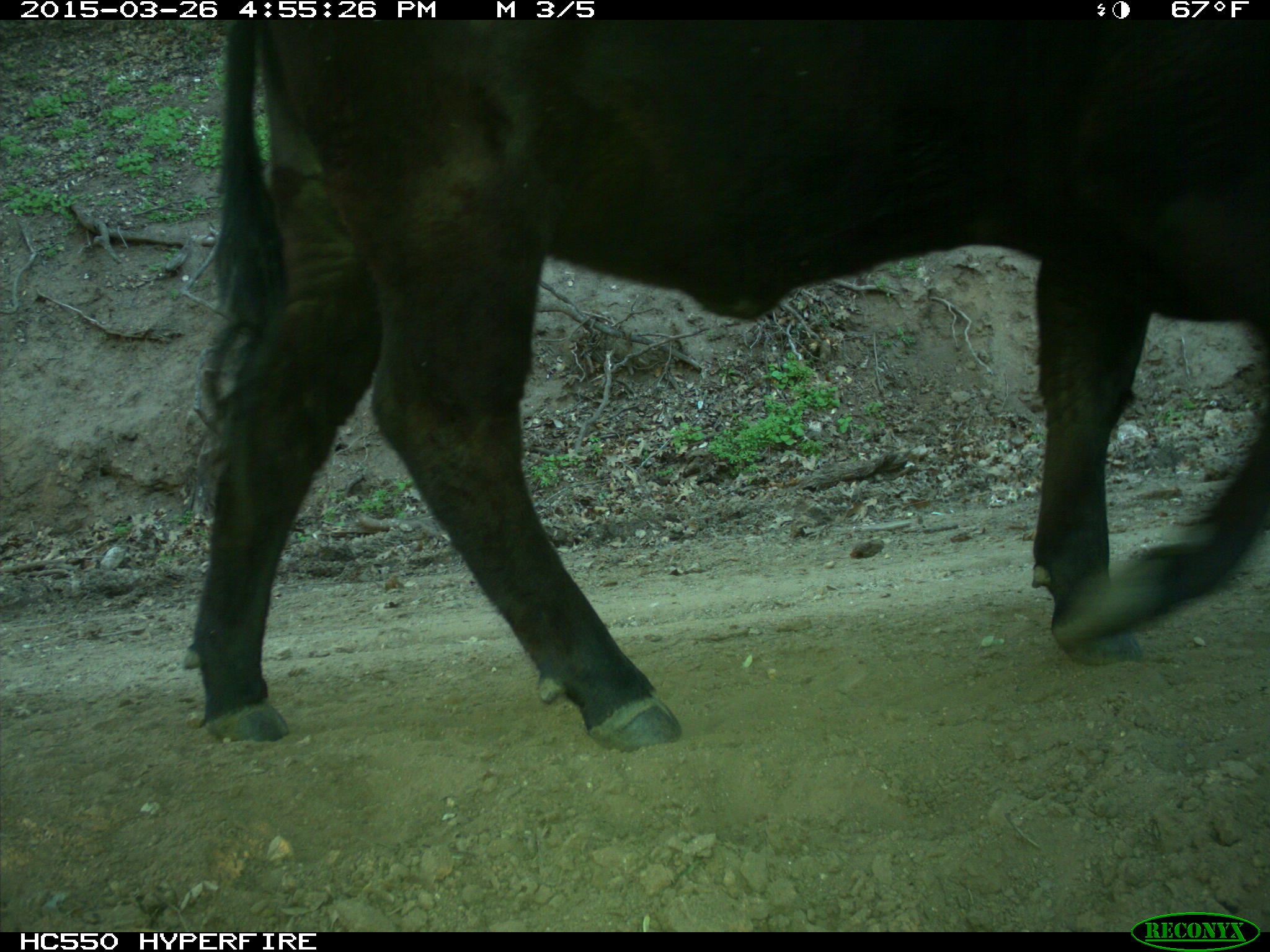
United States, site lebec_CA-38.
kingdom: Animalia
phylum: Chordata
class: Mammalia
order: Artiodactyla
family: Bovidae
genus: Bos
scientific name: Bos taurus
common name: domestic cow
Bos taurus (domestic cow).